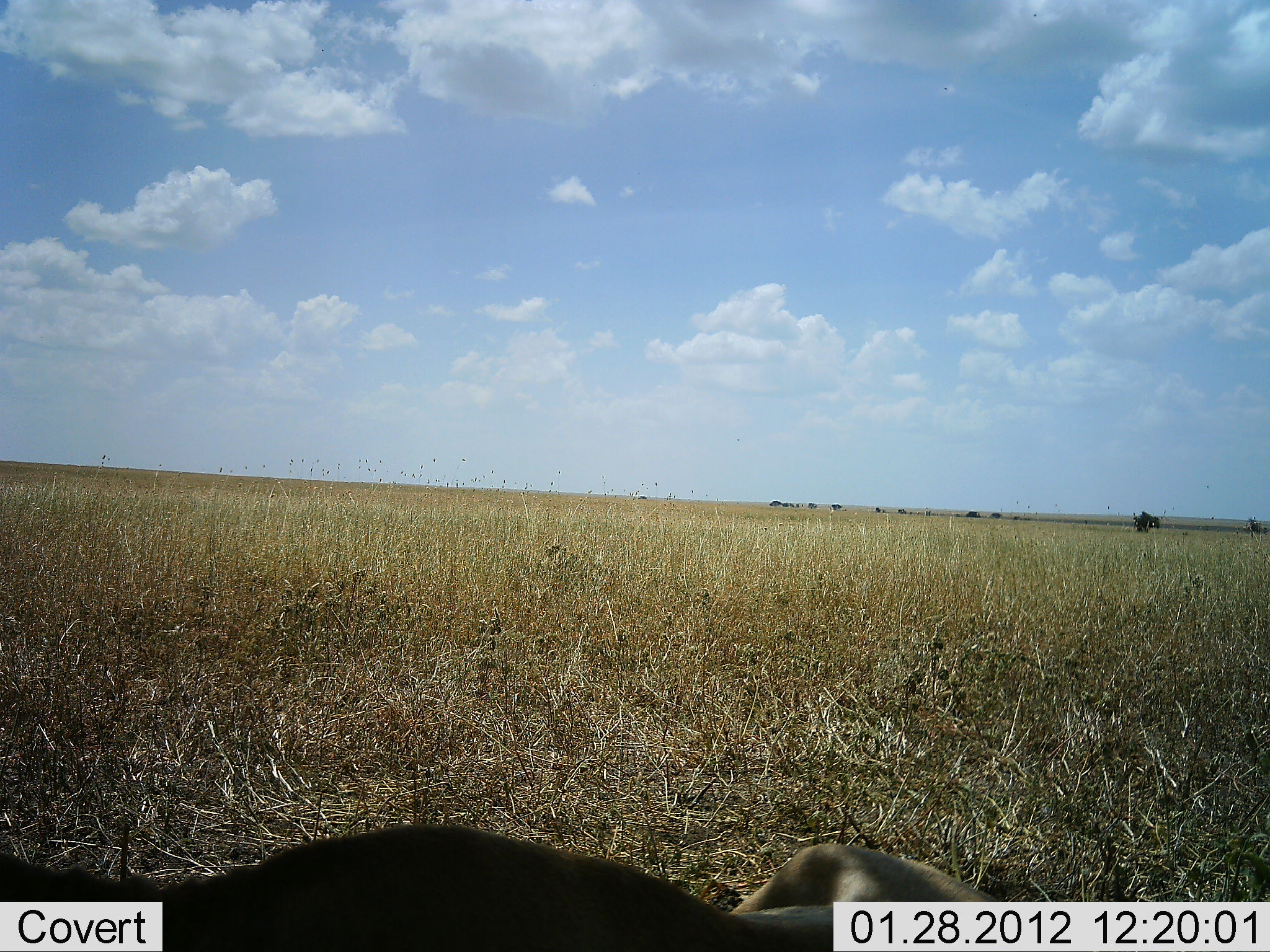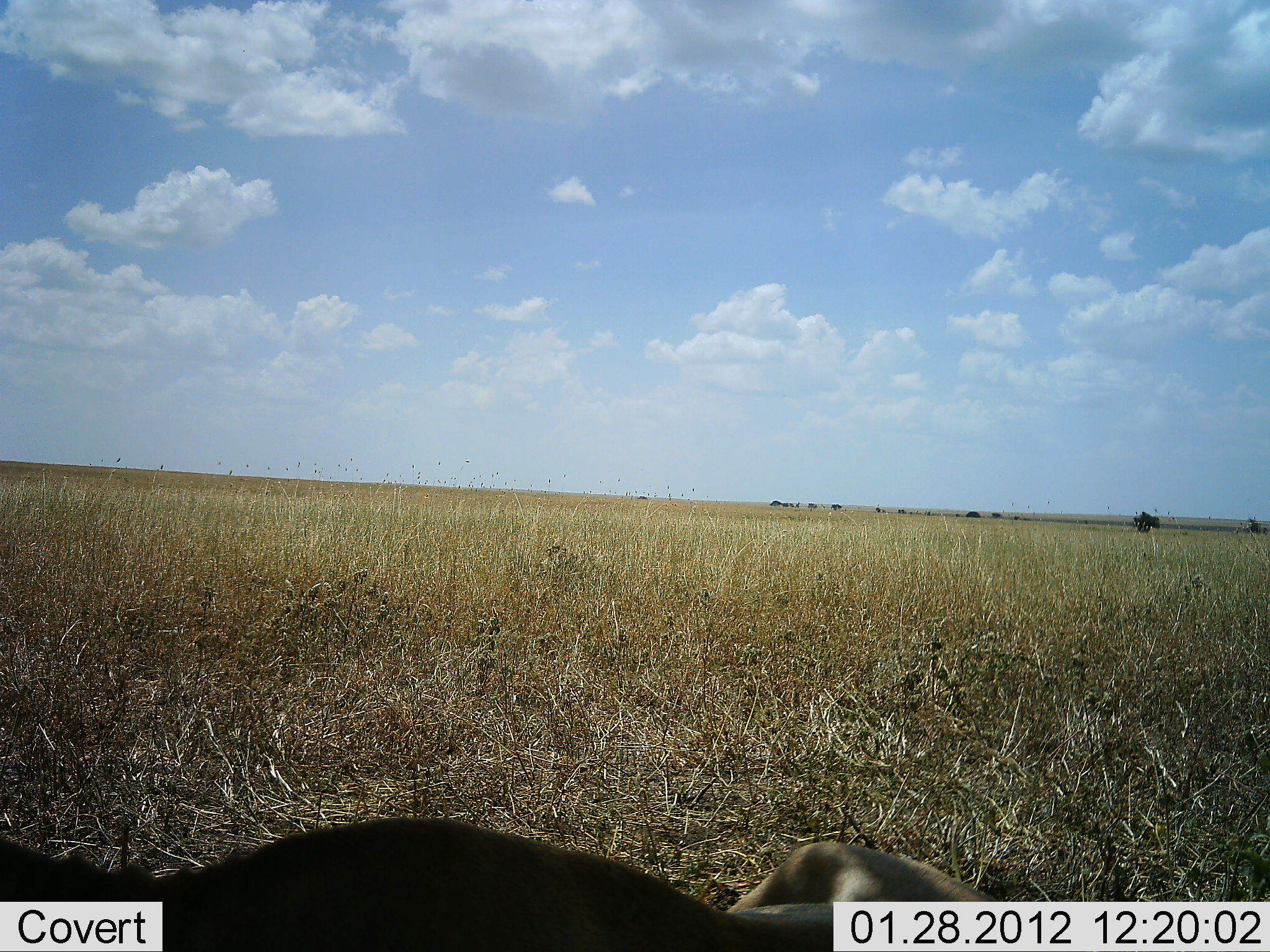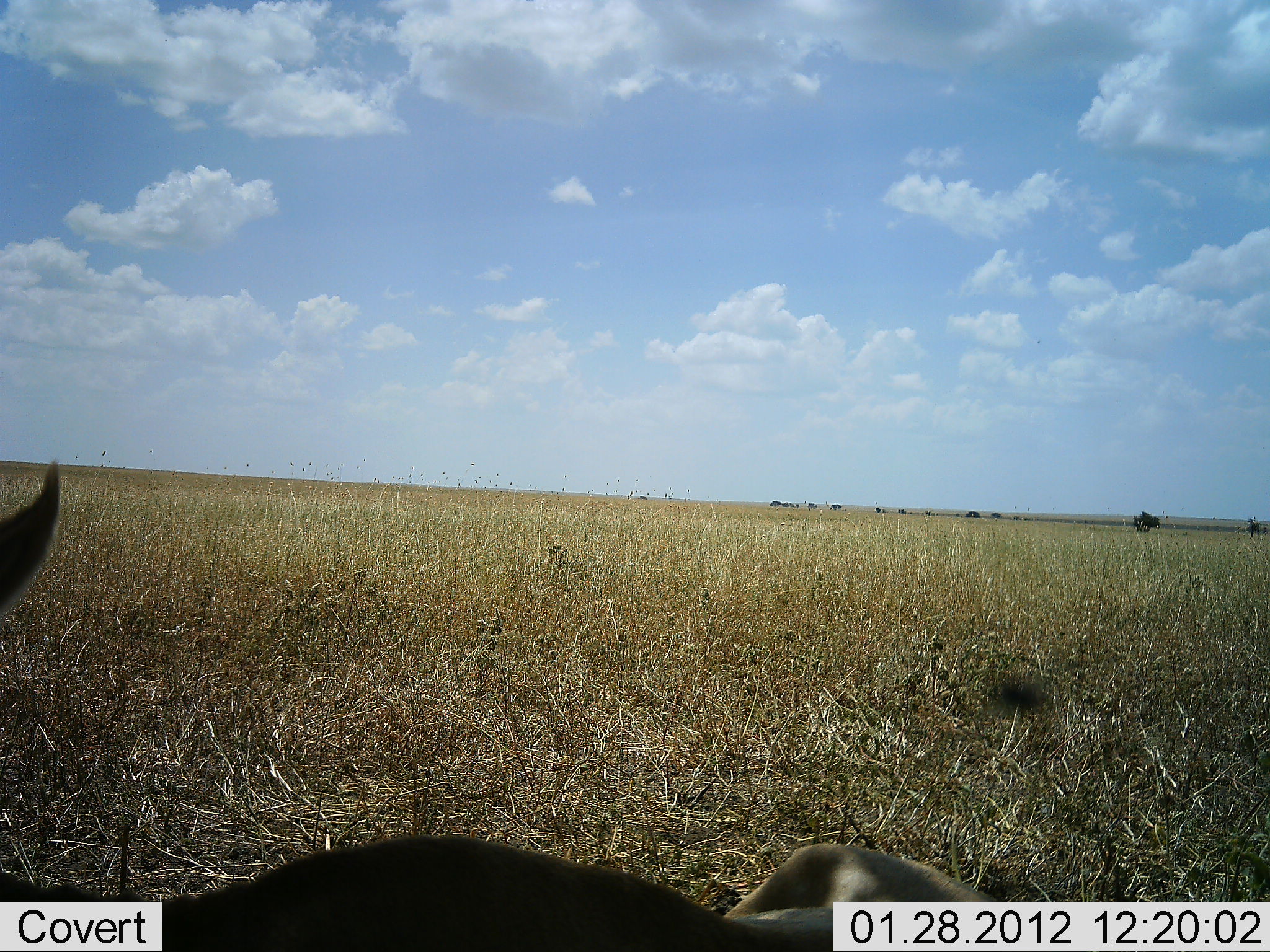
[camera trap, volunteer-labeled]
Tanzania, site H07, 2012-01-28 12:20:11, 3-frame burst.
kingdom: Animalia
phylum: Chordata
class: Mammalia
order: Artiodactyla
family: Bovidae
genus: Eudorcas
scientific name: Eudorcas thomsonii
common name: thomson's gazelle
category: gazellethomsons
Gazellethomsons (thomson's gazelle) (Eudorcas thomsonii), count 1. Behavior (volunteer vote fractions): standing 0%, resting 100%, moving 0%, interacting 0%. Young present (vote fraction): 0%. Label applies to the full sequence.